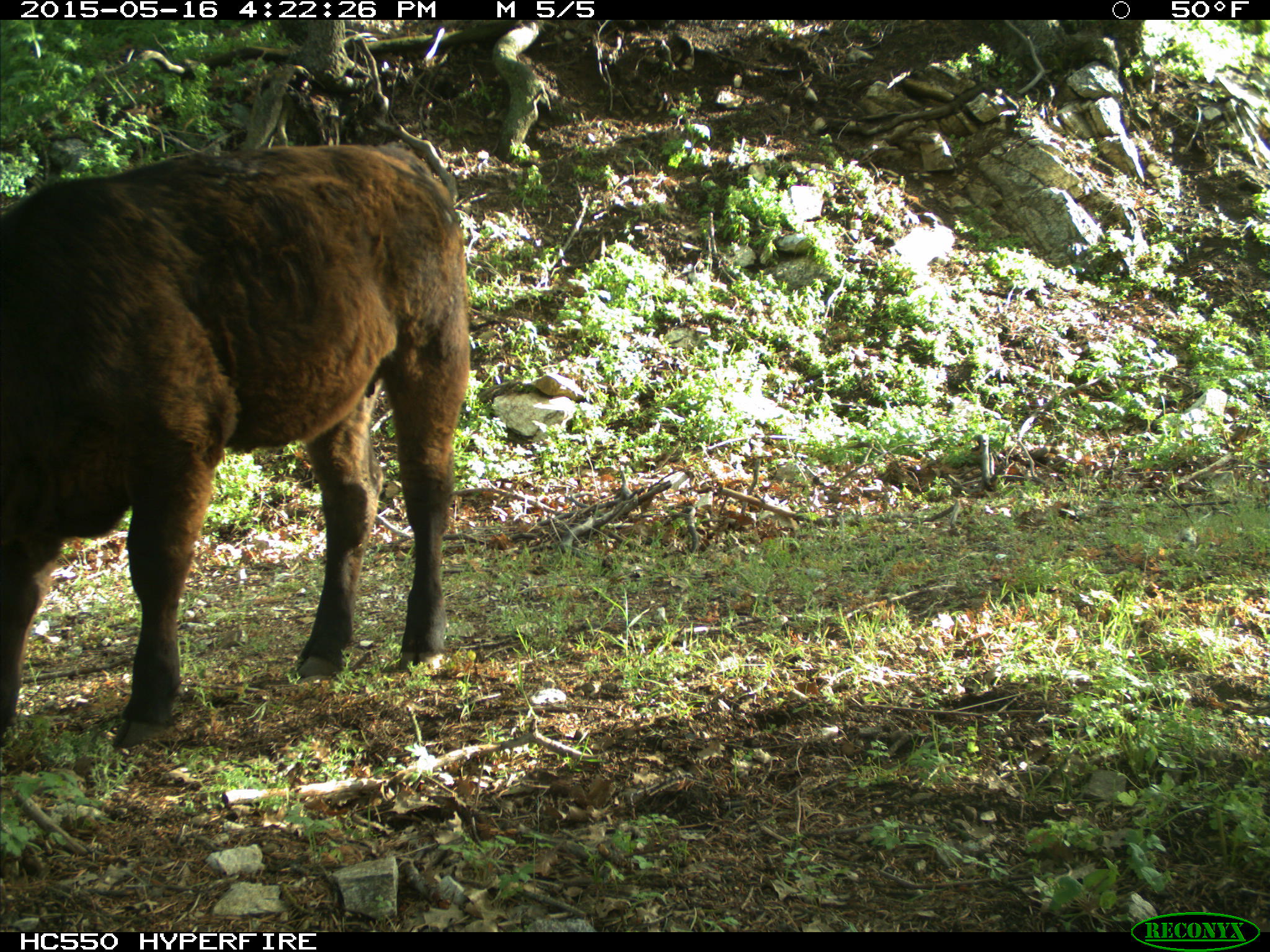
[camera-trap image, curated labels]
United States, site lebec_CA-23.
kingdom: Animalia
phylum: Chordata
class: Mammalia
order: Artiodactyla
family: Bovidae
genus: Bos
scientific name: Bos taurus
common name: domestic cow